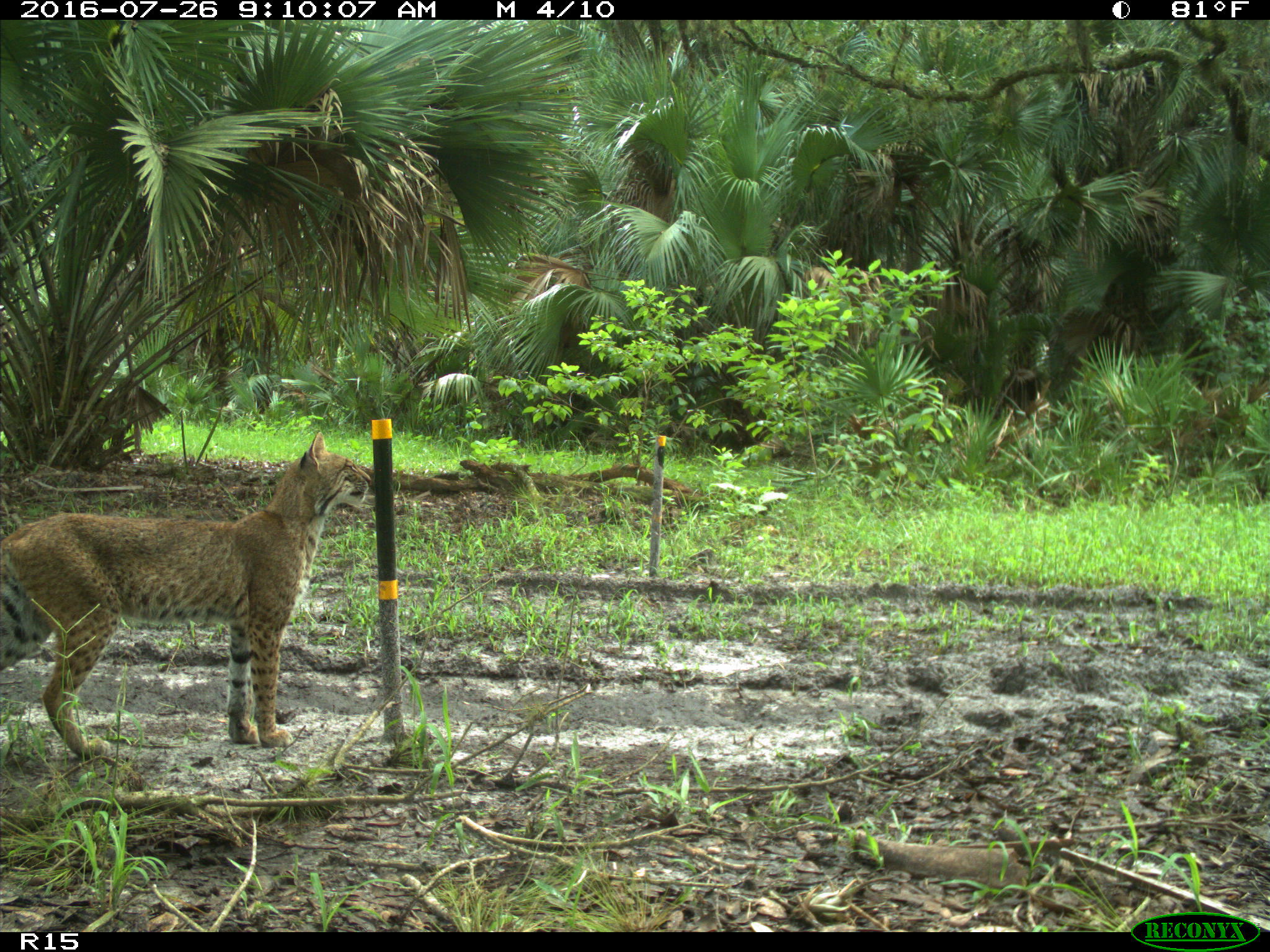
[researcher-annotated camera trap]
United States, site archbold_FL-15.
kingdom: Animalia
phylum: Chordata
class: Mammalia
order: Carnivora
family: Felidae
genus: Lynx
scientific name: Lynx rufus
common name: bobcat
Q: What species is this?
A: Lynx rufus (bobcat).